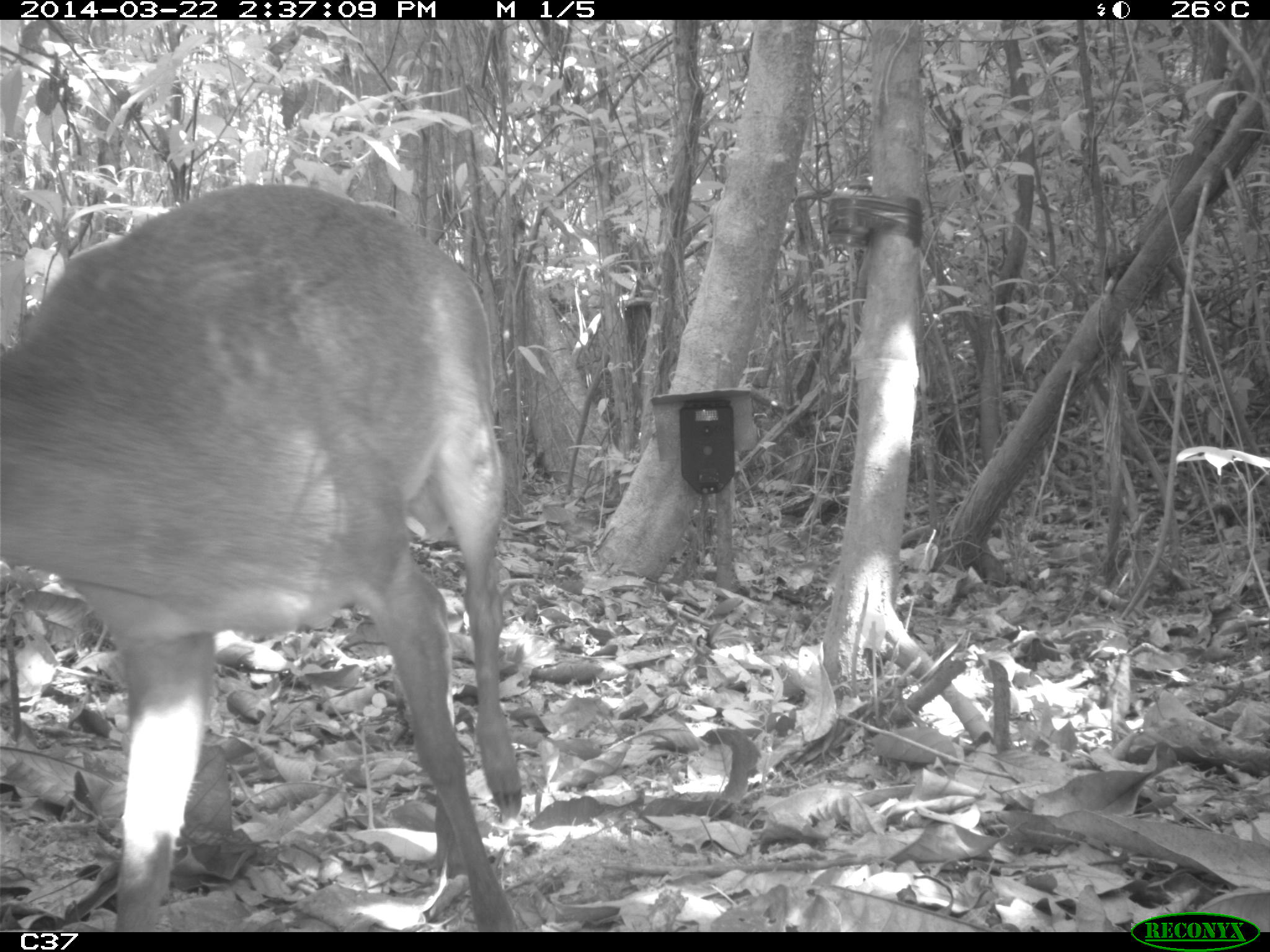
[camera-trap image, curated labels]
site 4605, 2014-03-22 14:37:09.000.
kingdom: Animalia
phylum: Chordata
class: Mammalia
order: Artiodactyla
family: Cervidae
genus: Mazama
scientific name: Mazama americana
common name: red brocket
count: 1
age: juvenile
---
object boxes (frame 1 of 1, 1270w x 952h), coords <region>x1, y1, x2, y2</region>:
mazama americana: <region>0, 182, 522, 931</region>